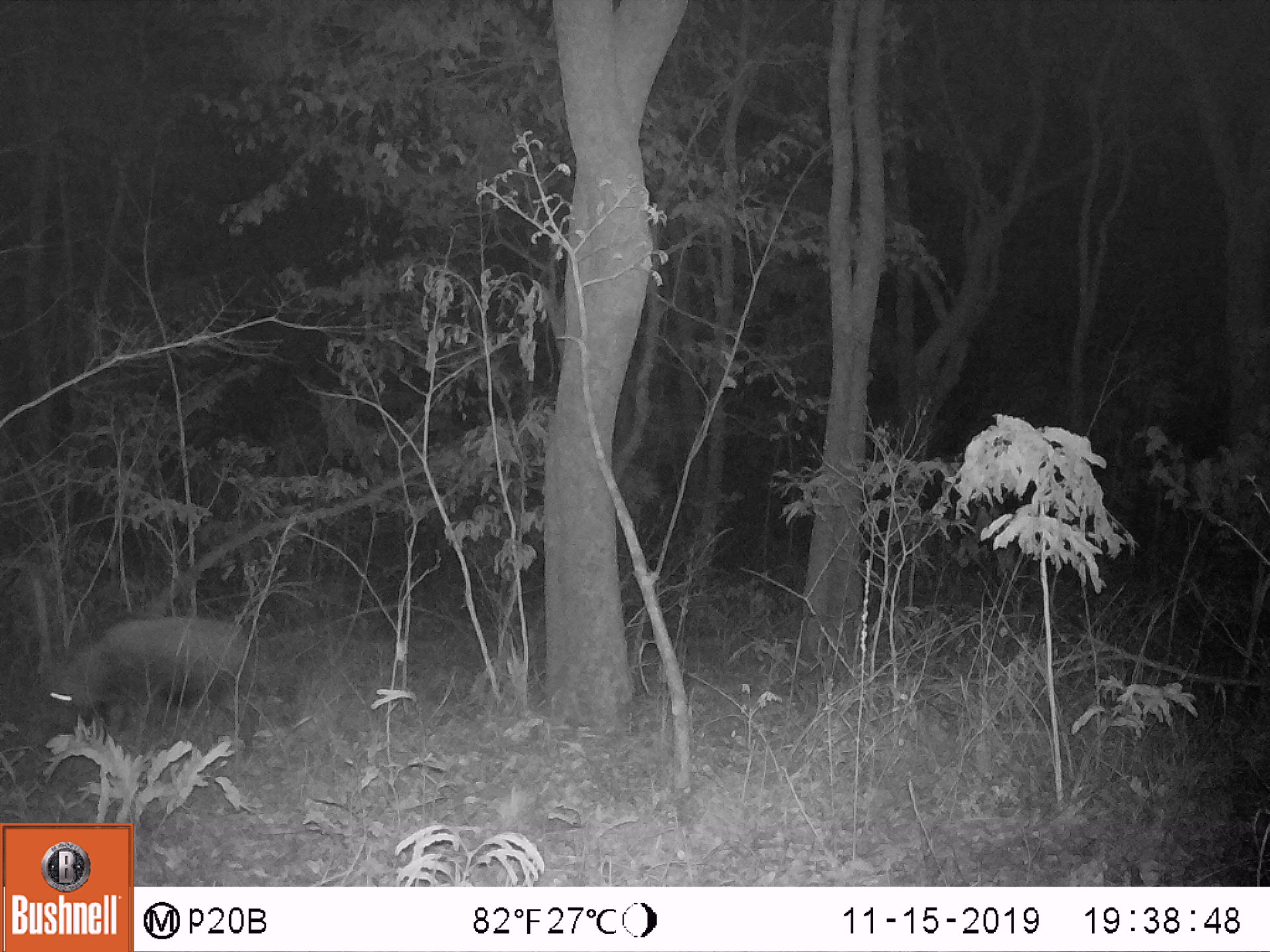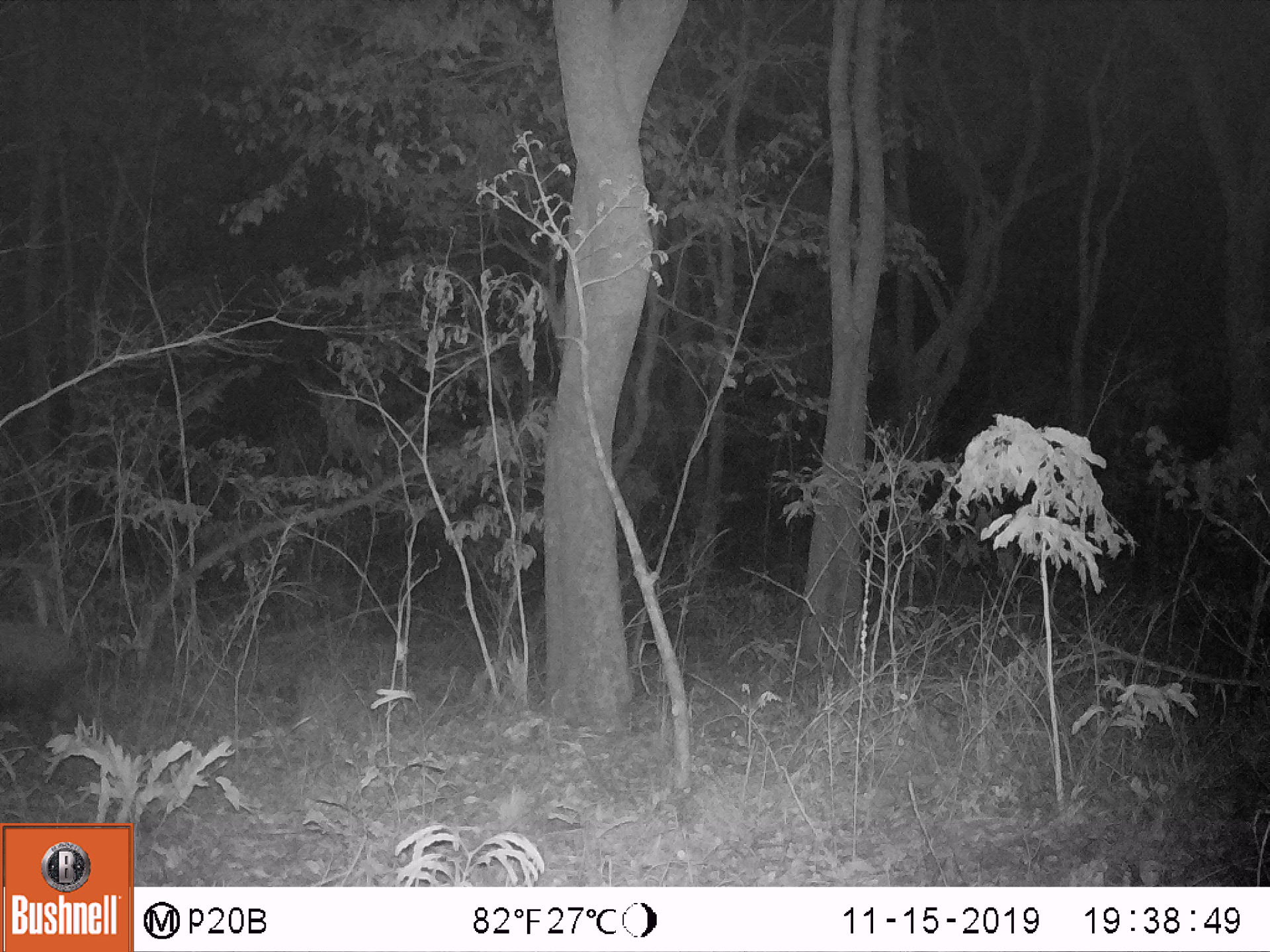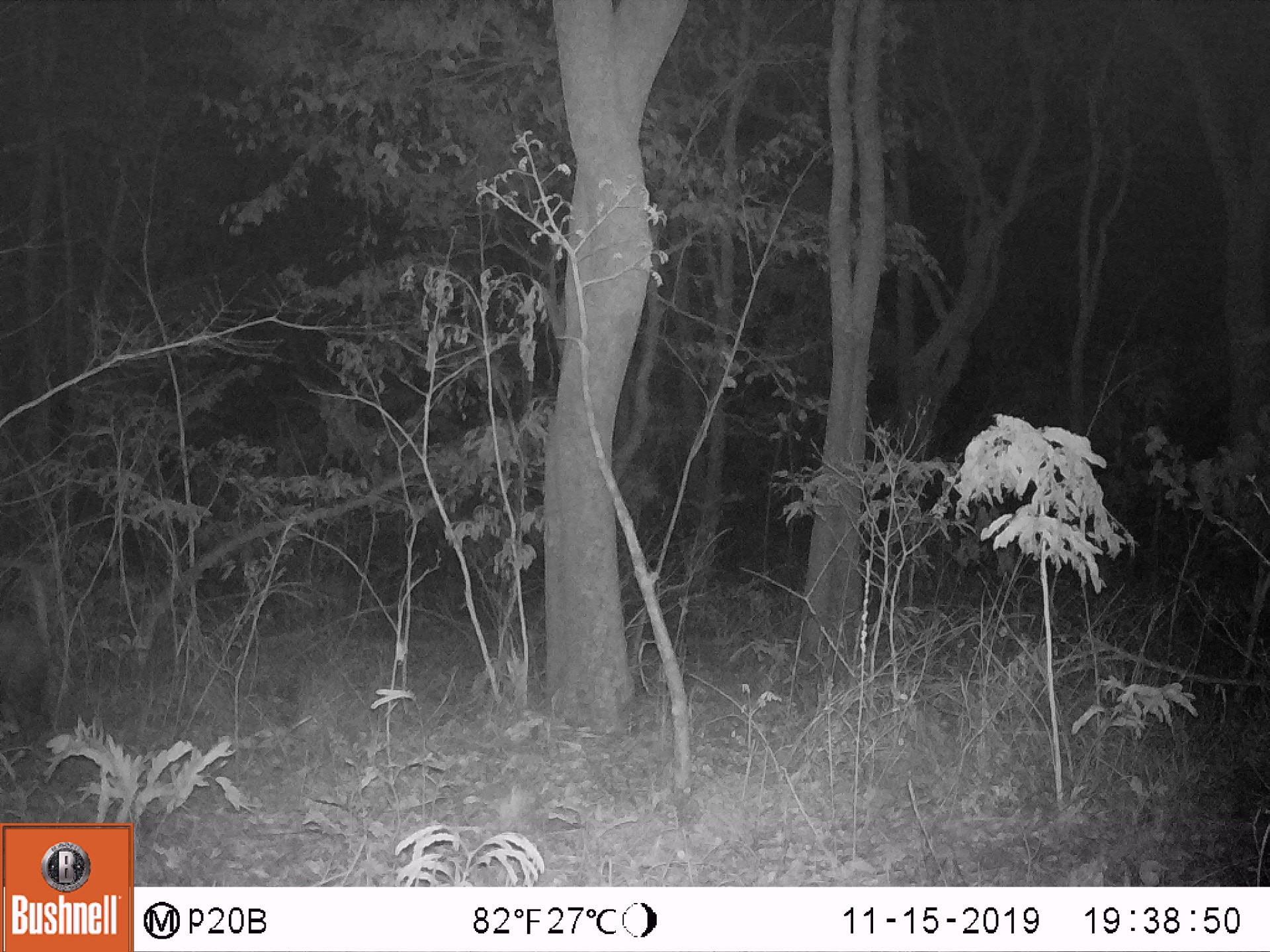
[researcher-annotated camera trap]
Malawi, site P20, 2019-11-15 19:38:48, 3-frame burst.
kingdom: Animalia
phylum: Chordata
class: Mammalia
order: Artiodactyla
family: Suidae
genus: Potamochoerus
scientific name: Potamochoerus larvatus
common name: bushpig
Bushpig (Potamochoerus larvatus), count 1.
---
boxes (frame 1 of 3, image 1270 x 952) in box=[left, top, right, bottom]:
bushpig: box=[38, 607, 262, 763]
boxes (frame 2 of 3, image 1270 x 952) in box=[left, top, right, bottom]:
bushpig: box=[0, 602, 82, 735]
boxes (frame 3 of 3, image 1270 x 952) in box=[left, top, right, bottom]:
bushpig: box=[1, 593, 50, 742]